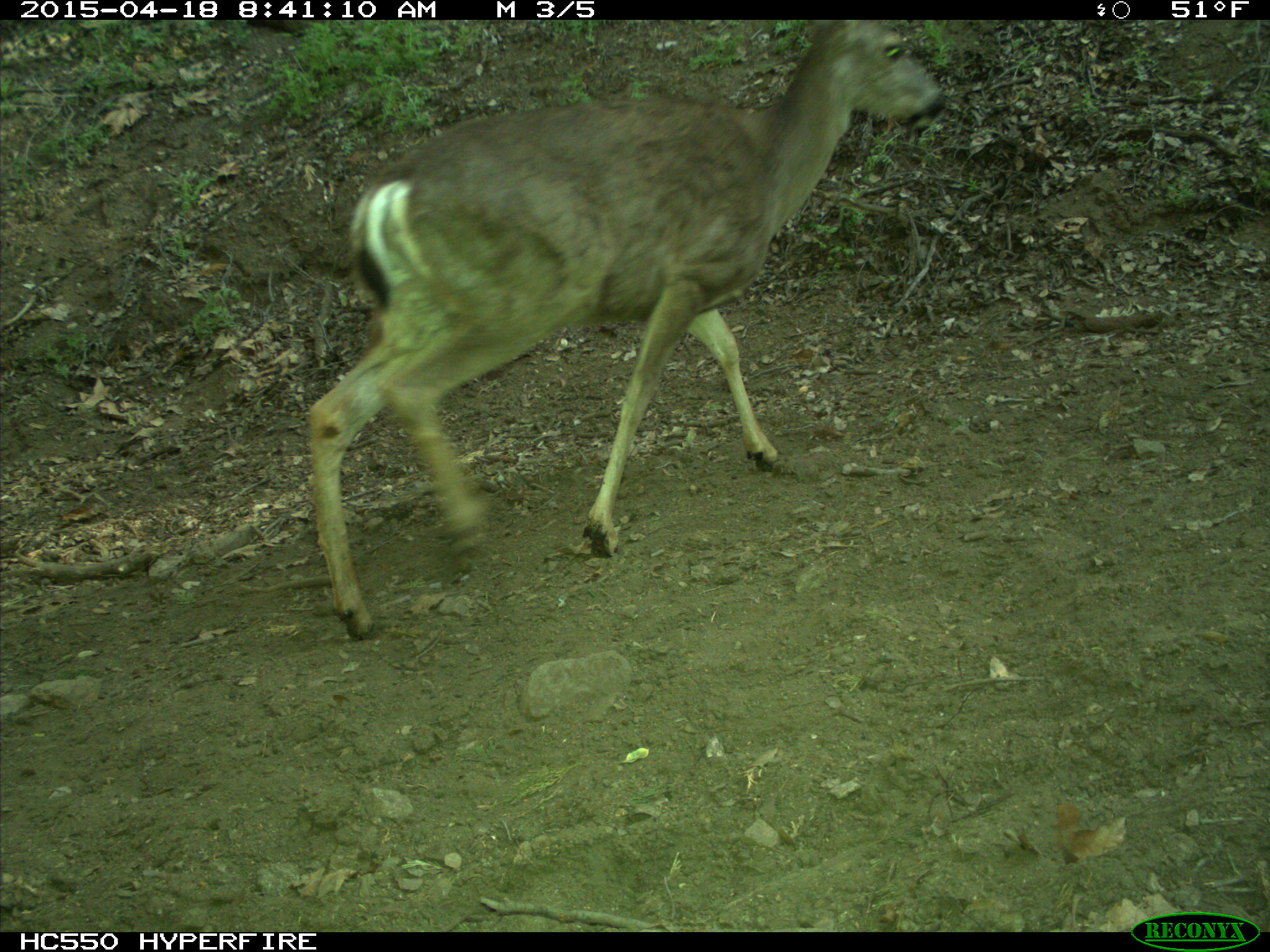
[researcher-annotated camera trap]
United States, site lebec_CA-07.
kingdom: Animalia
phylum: Chordata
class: Mammalia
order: Artiodactyla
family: Cervidae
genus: Odocoileus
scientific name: Odocoileus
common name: deer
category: unidentified deer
Unidentified deer (deer) (Odocoileus).